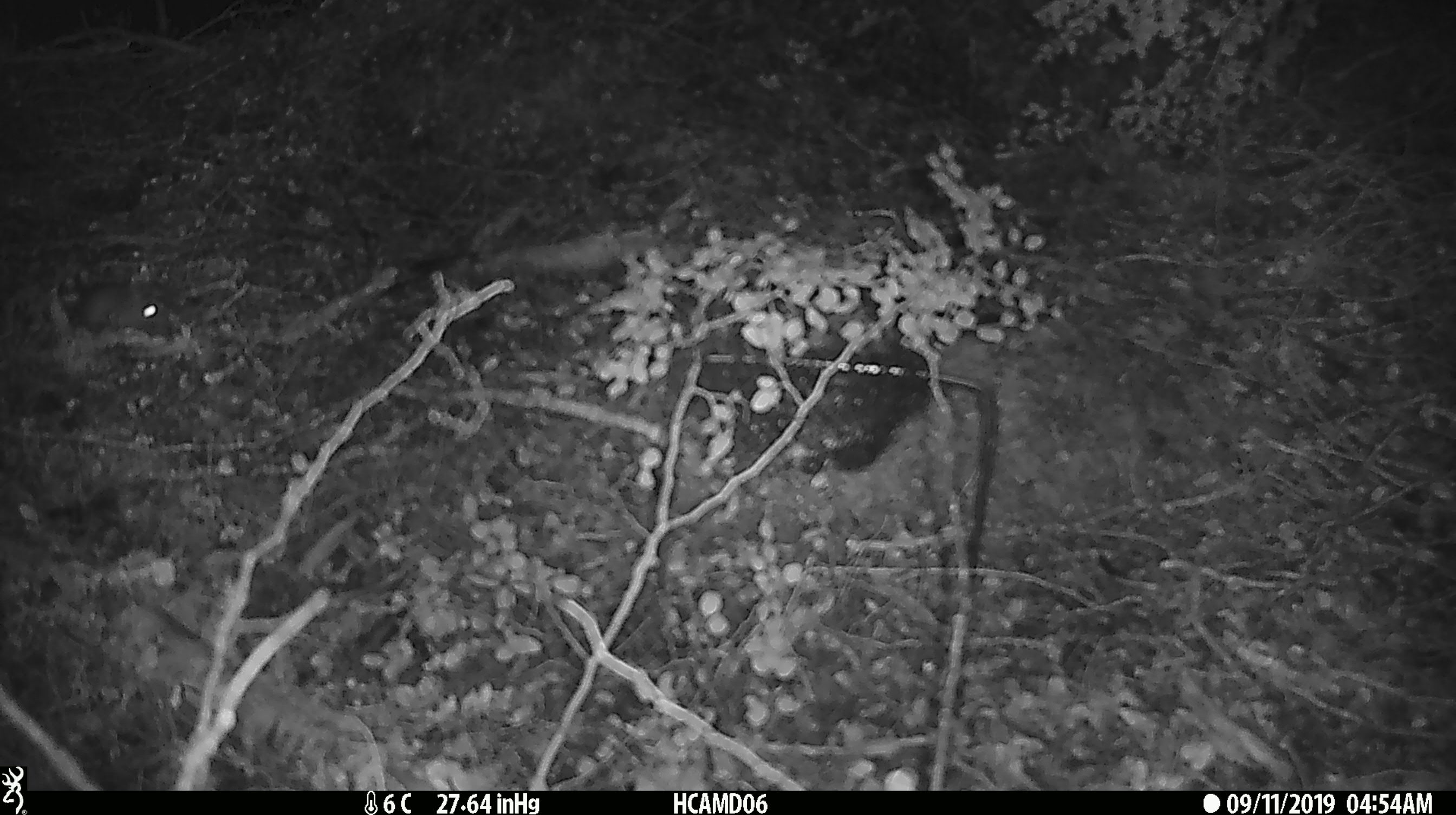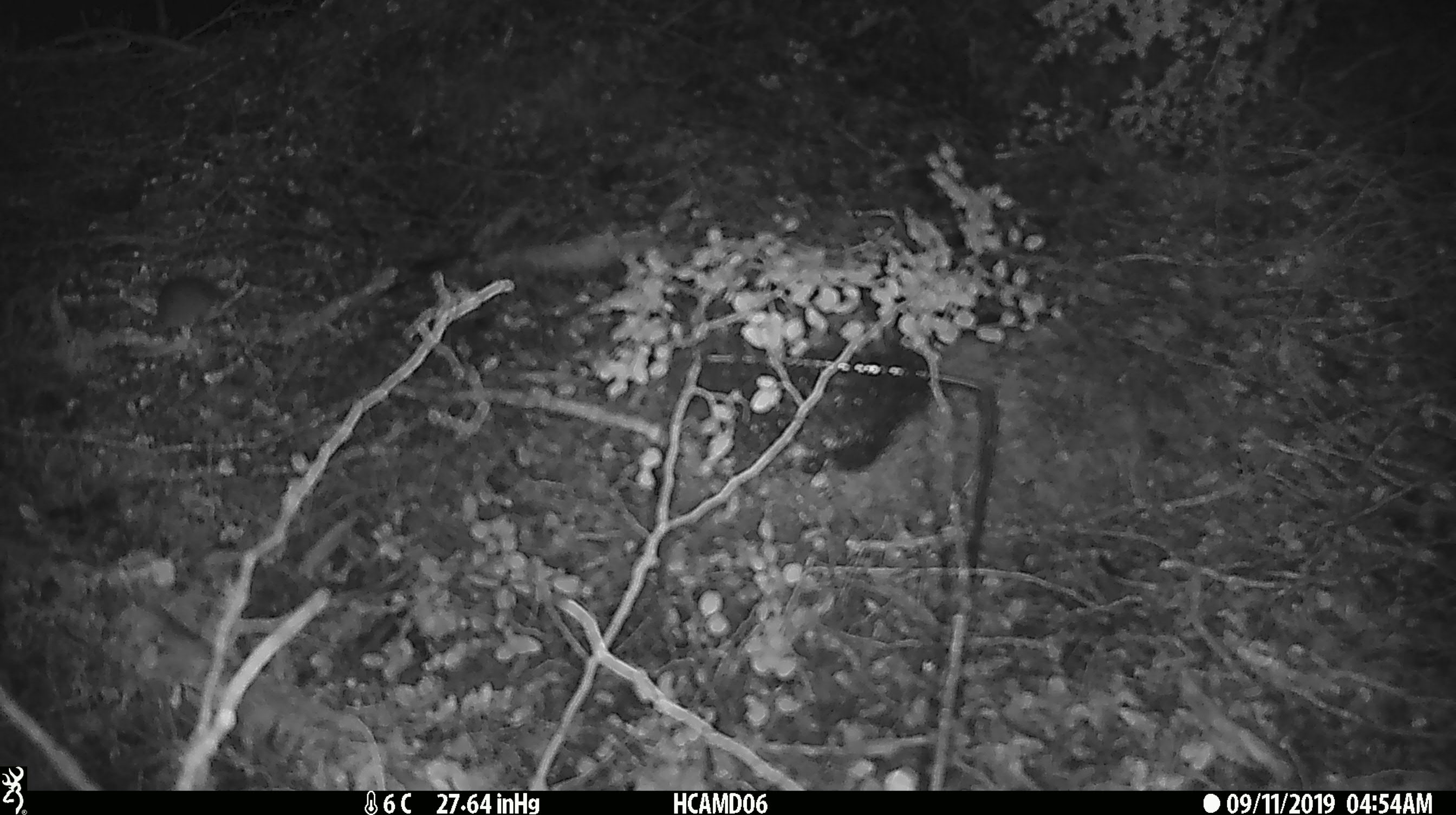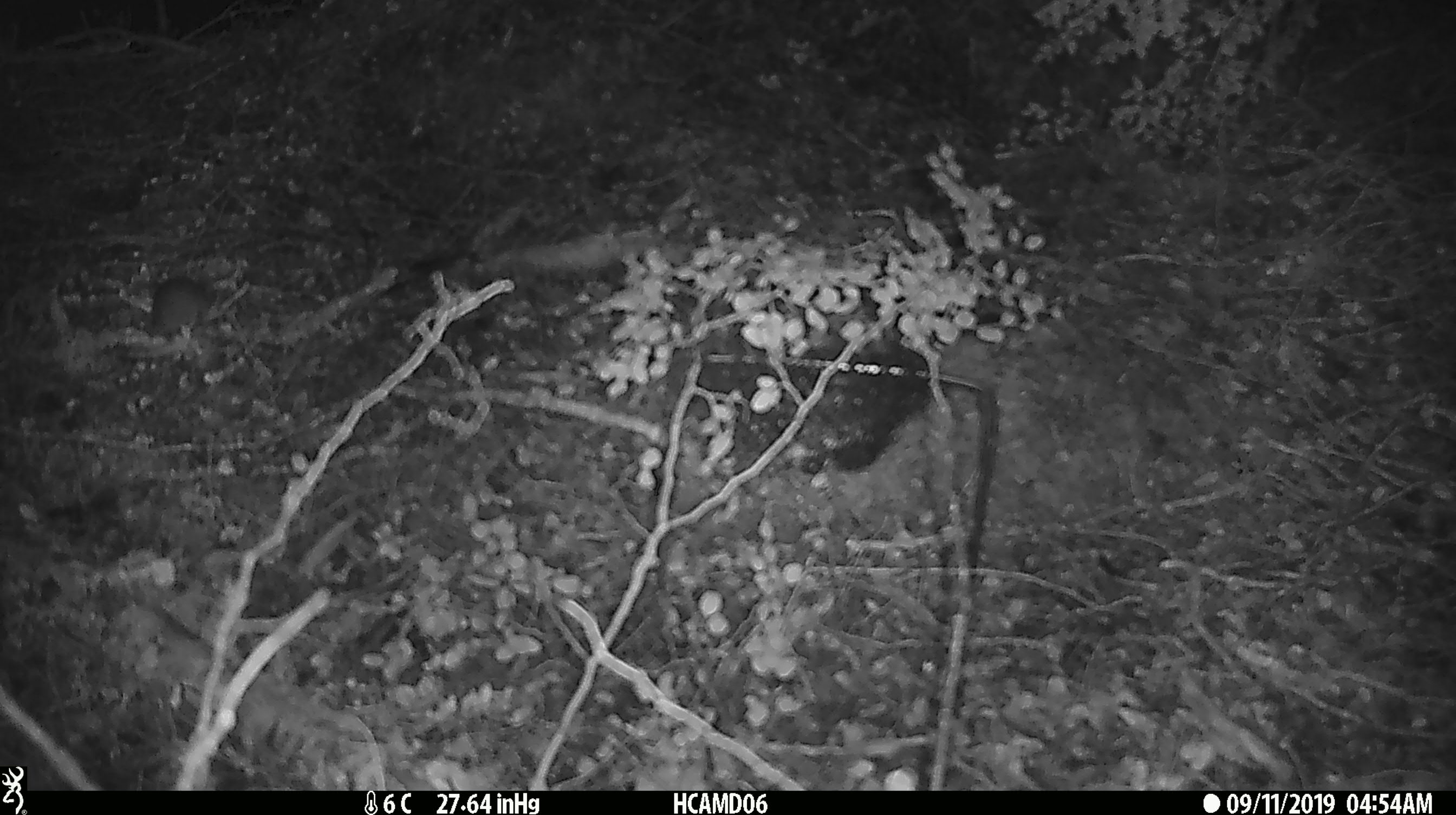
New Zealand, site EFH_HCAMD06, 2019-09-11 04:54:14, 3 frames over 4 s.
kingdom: Animalia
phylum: Chordata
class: Mammalia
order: Rodentia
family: Muridae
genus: Mus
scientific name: Mus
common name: mouse